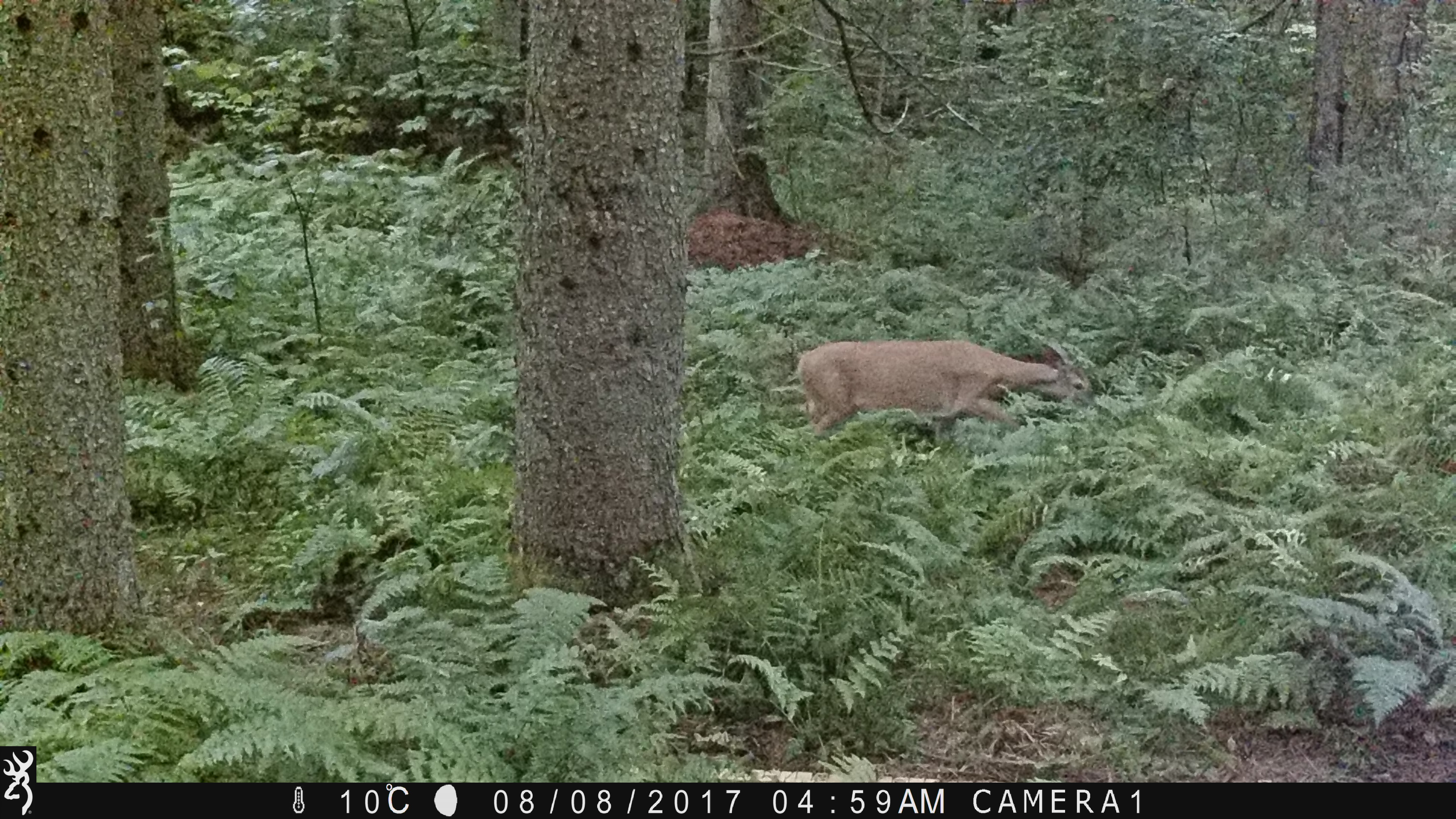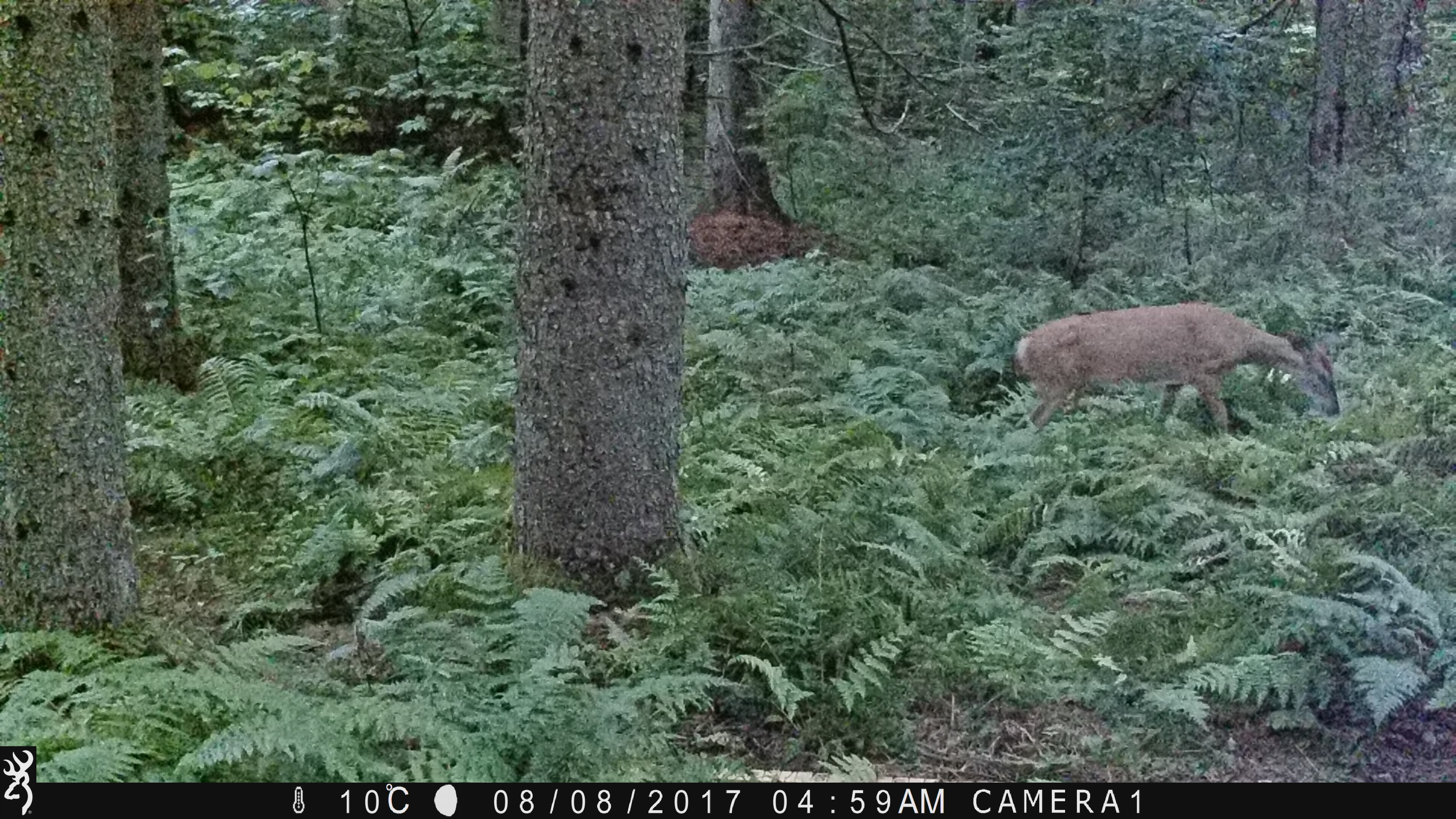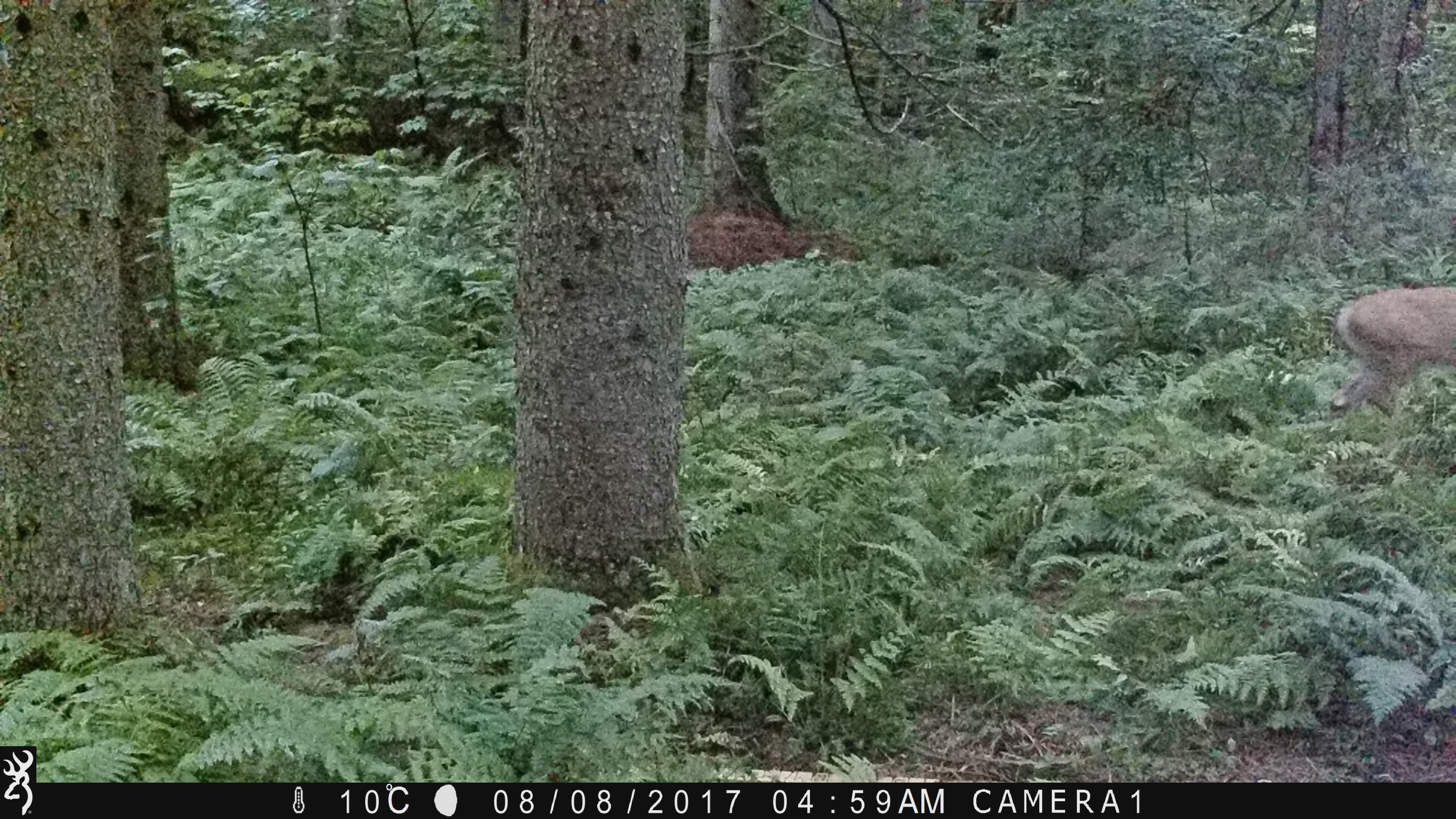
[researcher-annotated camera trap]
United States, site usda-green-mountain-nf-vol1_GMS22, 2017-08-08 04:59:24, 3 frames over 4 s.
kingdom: Animalia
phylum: Chordata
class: Mammalia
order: Artiodactyla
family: Cervidae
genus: Odocoileus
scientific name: Odocoileus virginianus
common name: white-tailed deer